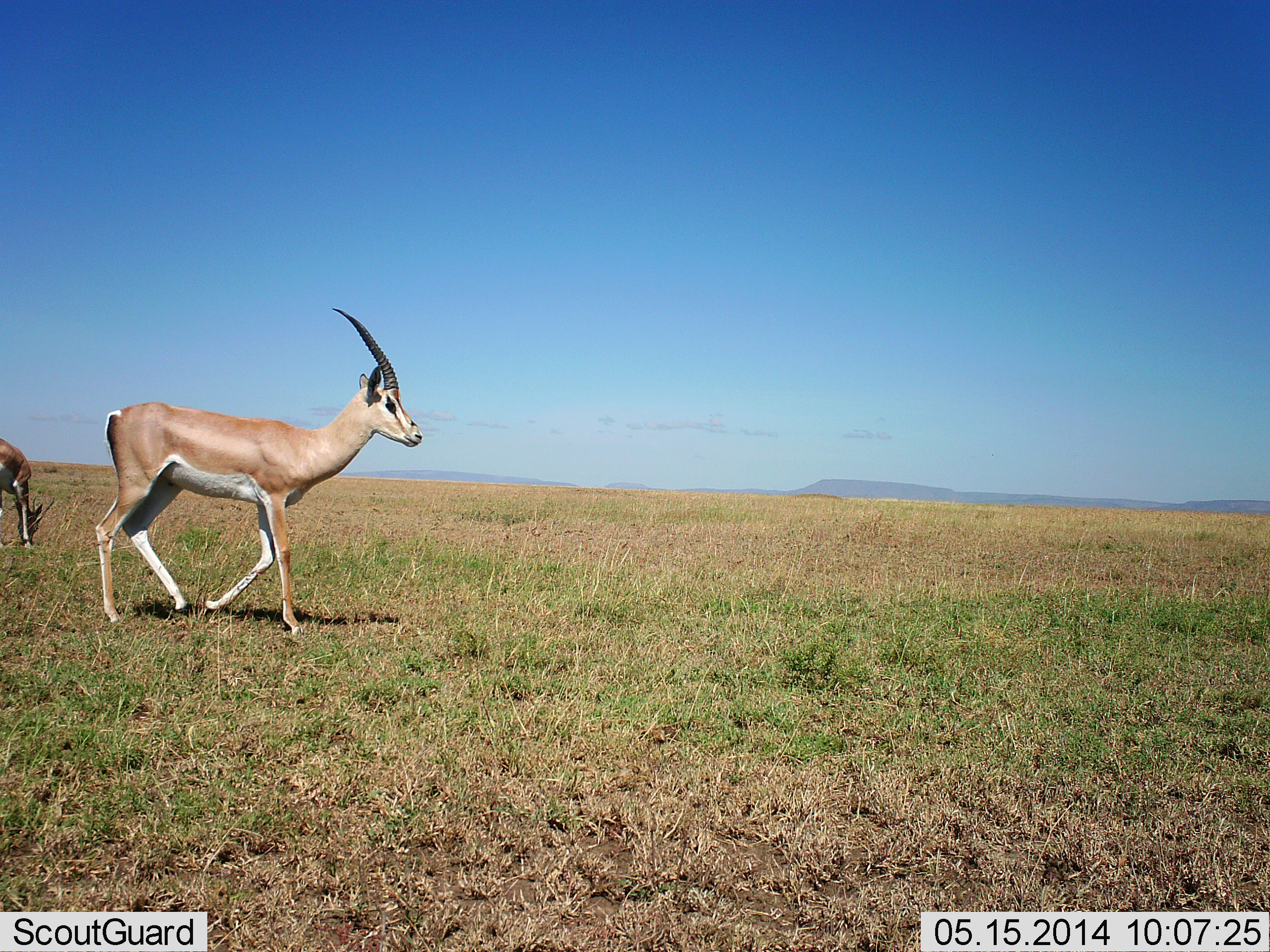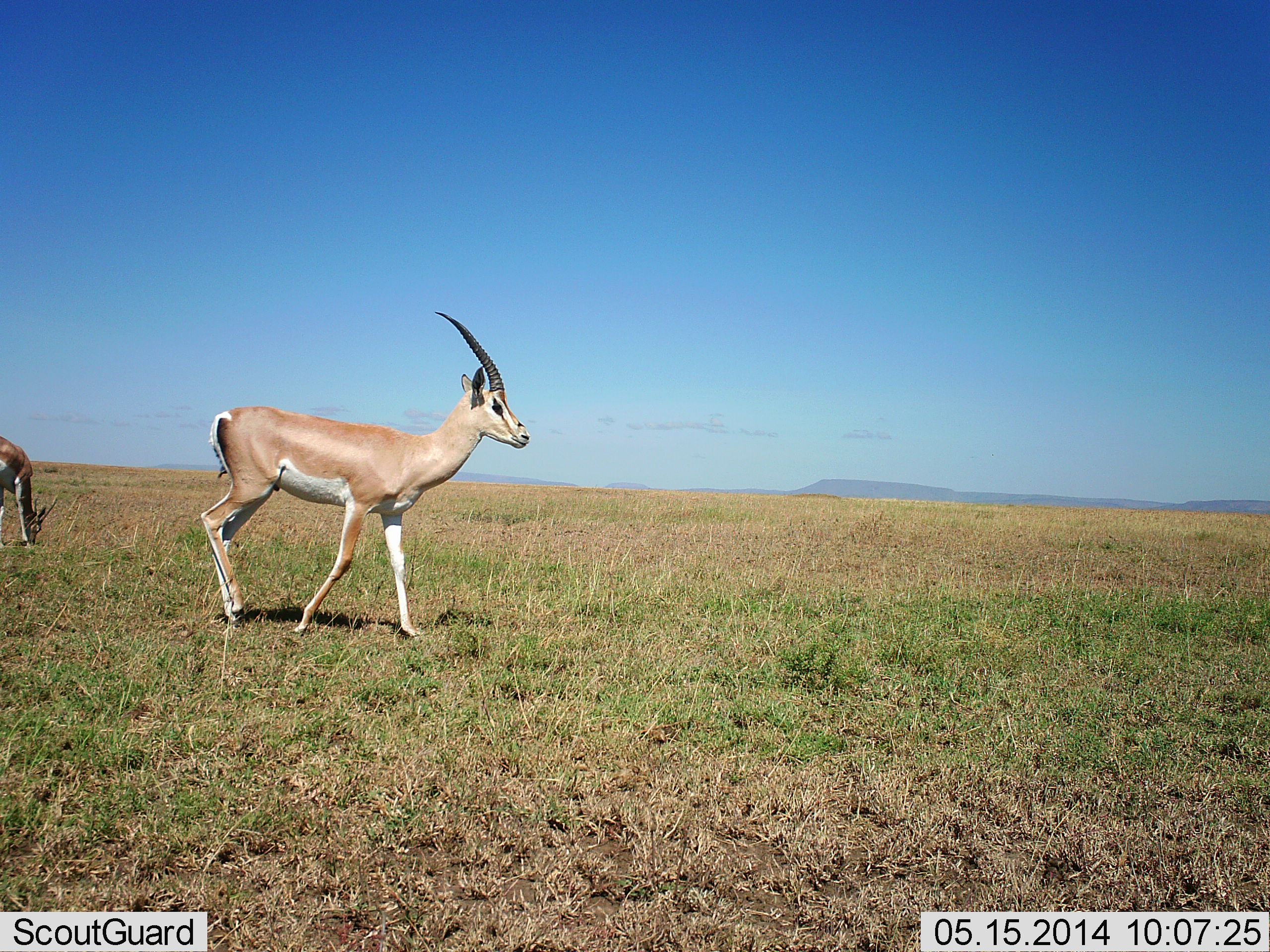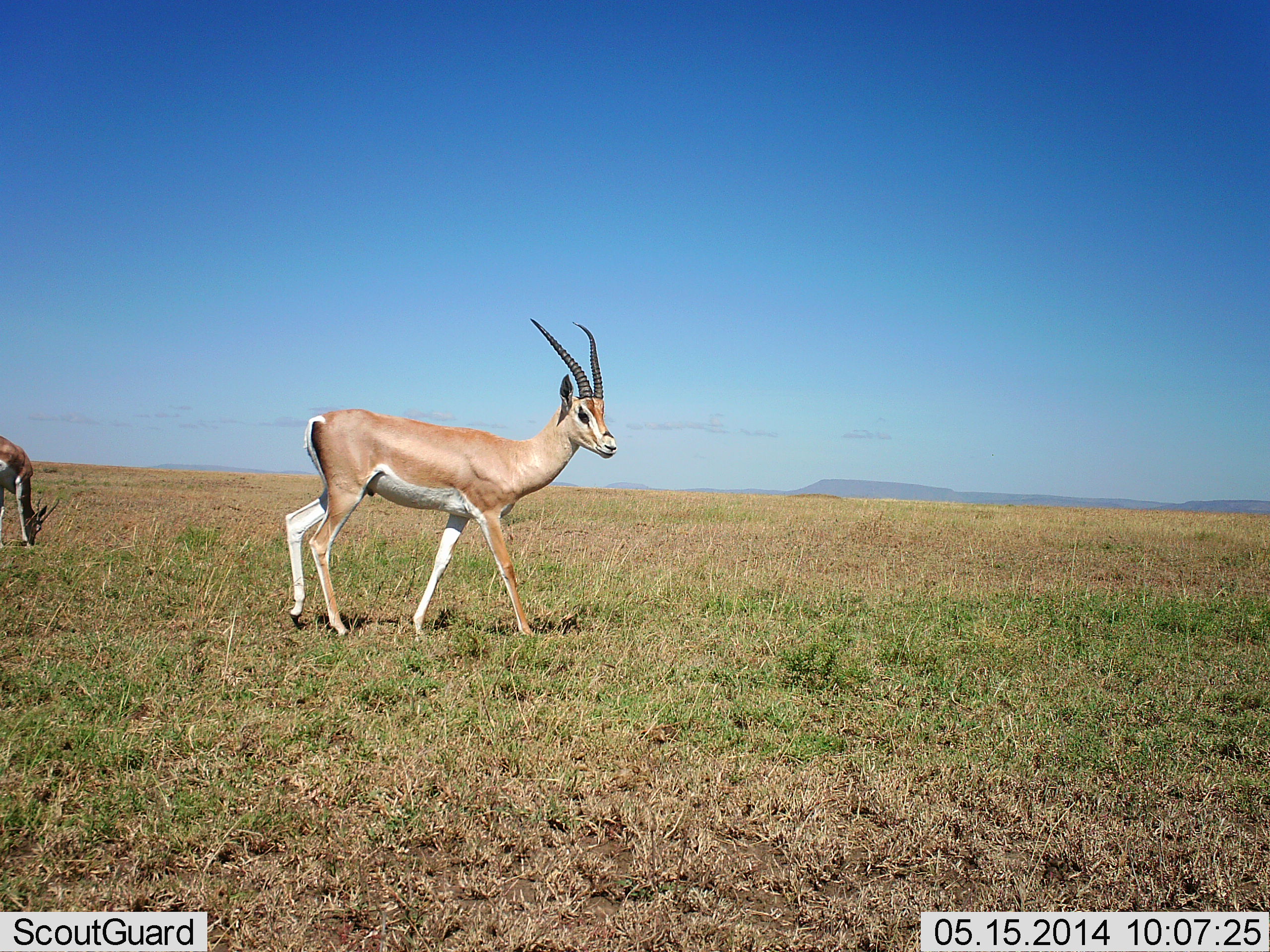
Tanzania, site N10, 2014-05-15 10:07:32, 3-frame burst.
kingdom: Animalia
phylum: Chordata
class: Mammalia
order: Artiodactyla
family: Bovidae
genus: Nanger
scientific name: Nanger granti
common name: grant's gazelle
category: gazellegrants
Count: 2.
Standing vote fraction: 50%.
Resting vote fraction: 0%.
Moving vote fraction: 80%.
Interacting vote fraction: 0%.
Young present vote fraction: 0%.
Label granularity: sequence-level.